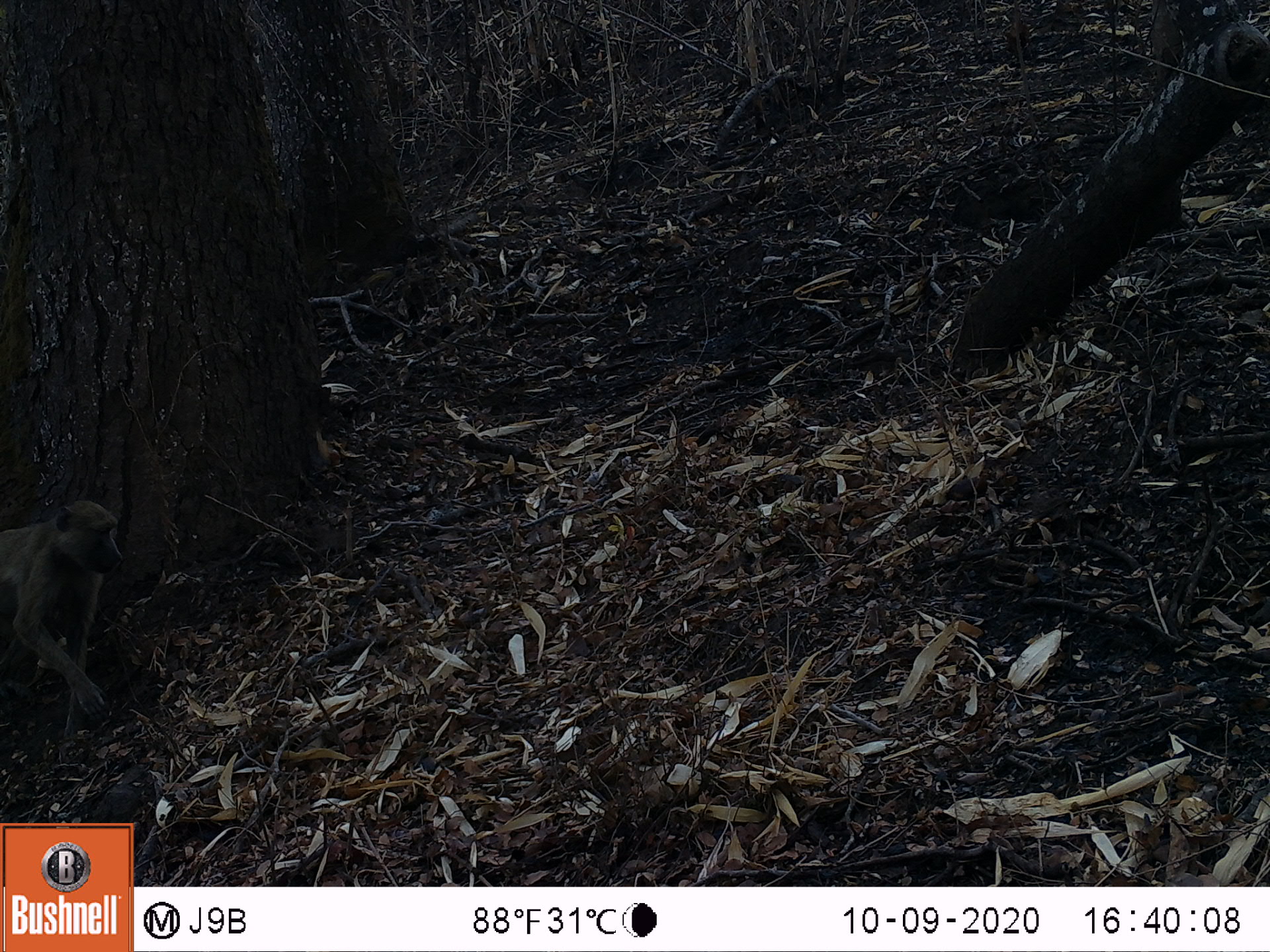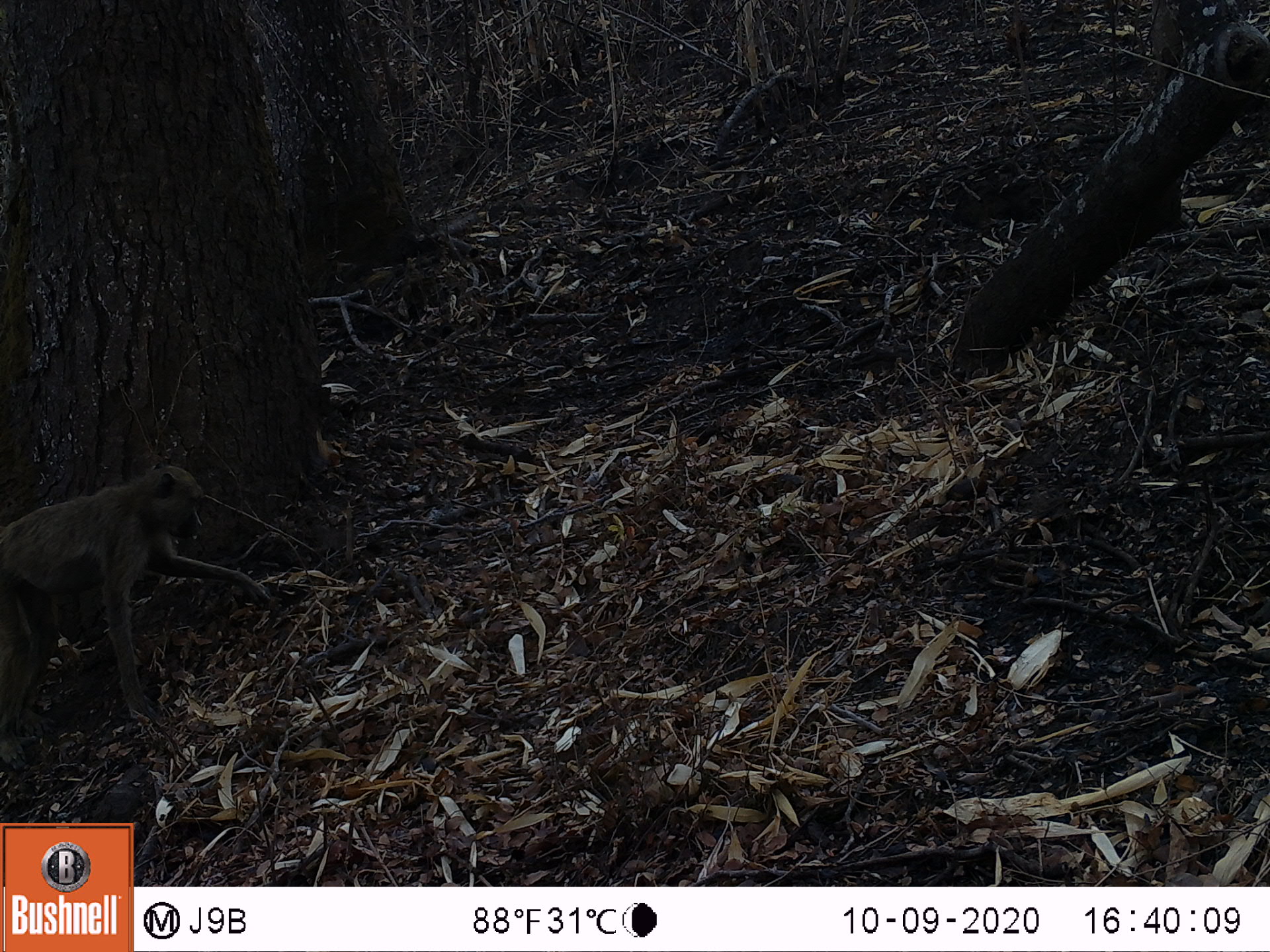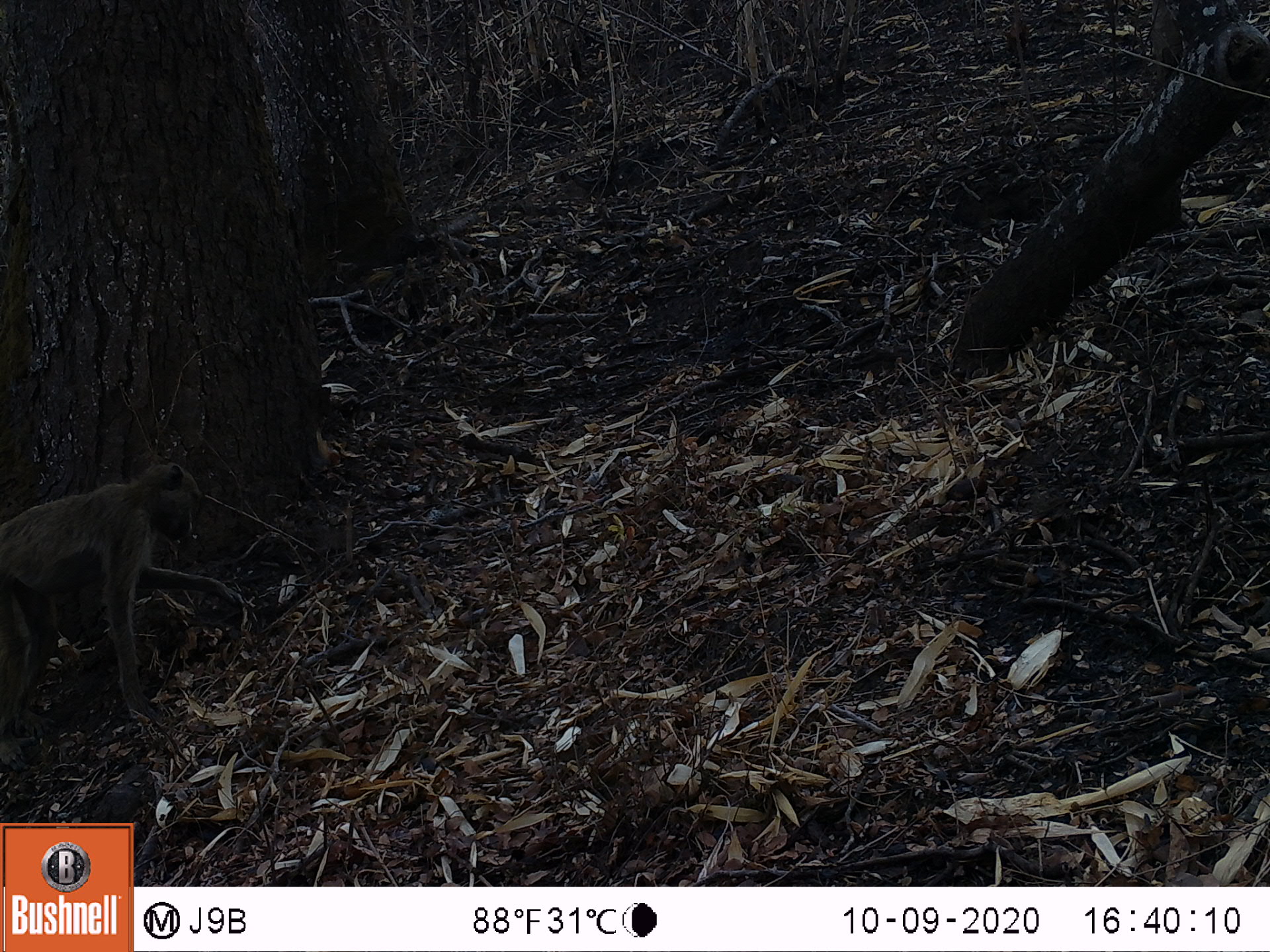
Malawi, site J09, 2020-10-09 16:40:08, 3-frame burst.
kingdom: Animalia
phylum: Chordata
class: Mammalia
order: Primates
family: Cercopithecidae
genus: Papio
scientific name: Papio cynocephalus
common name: yellow baboon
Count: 1.